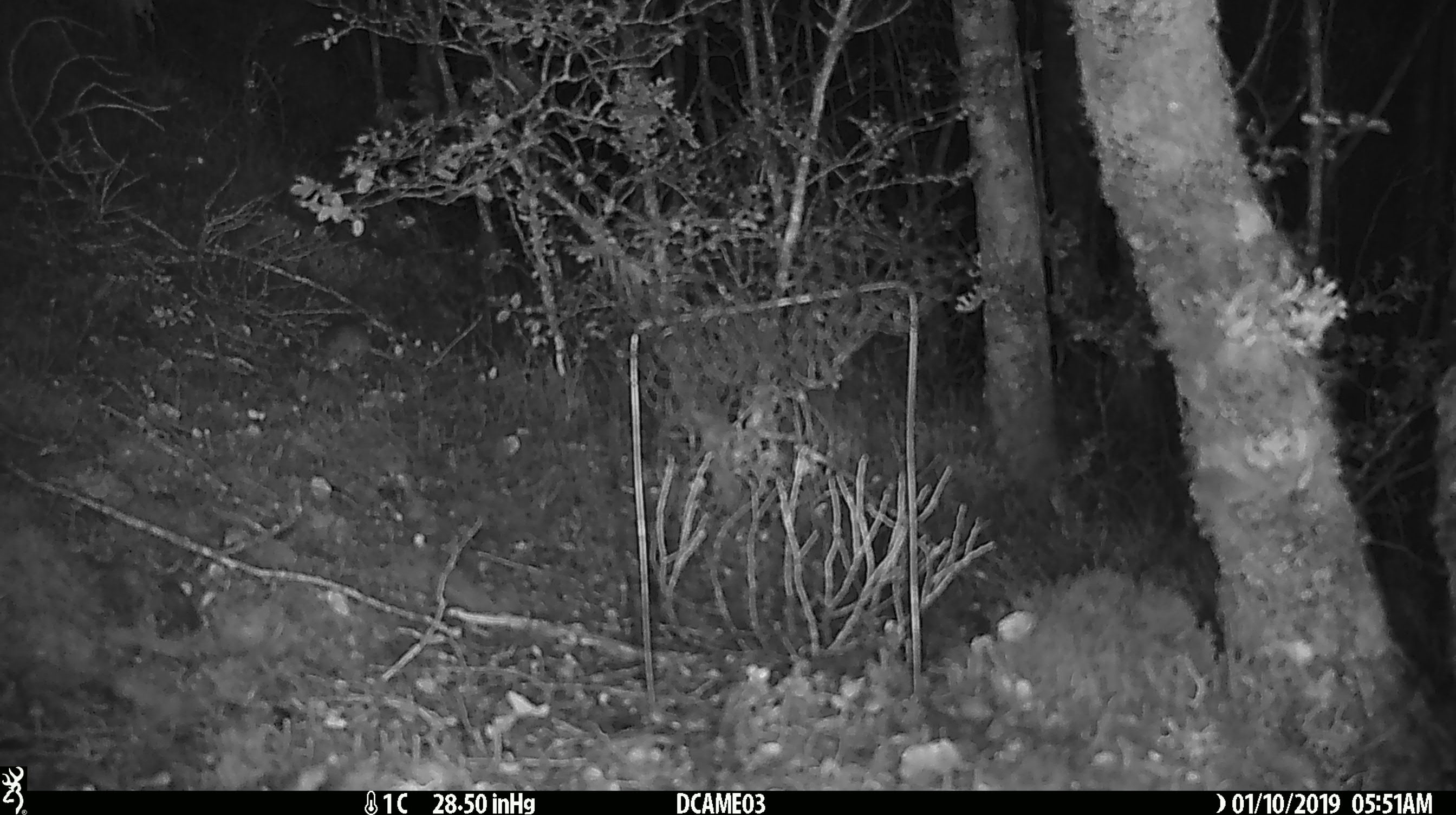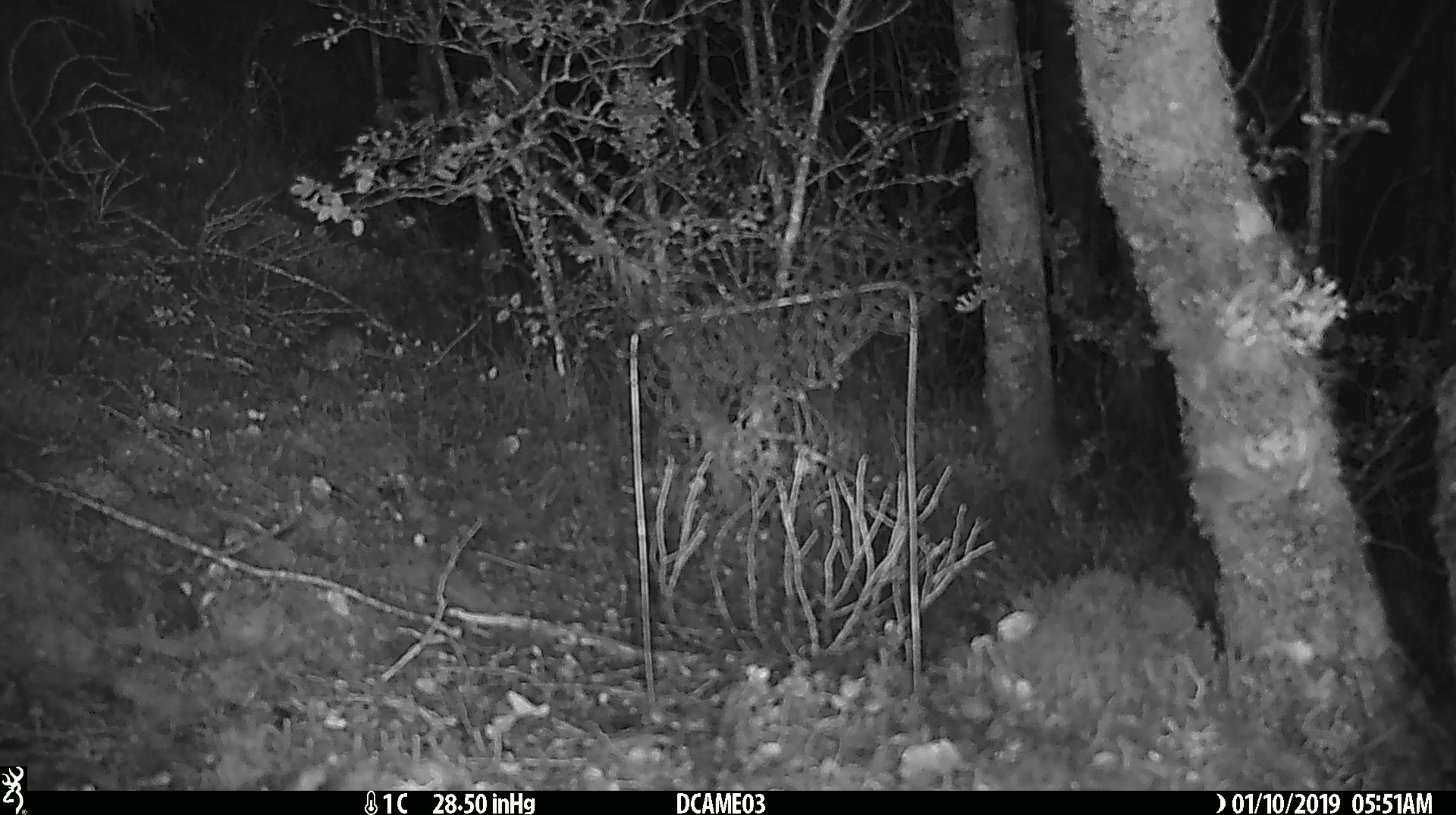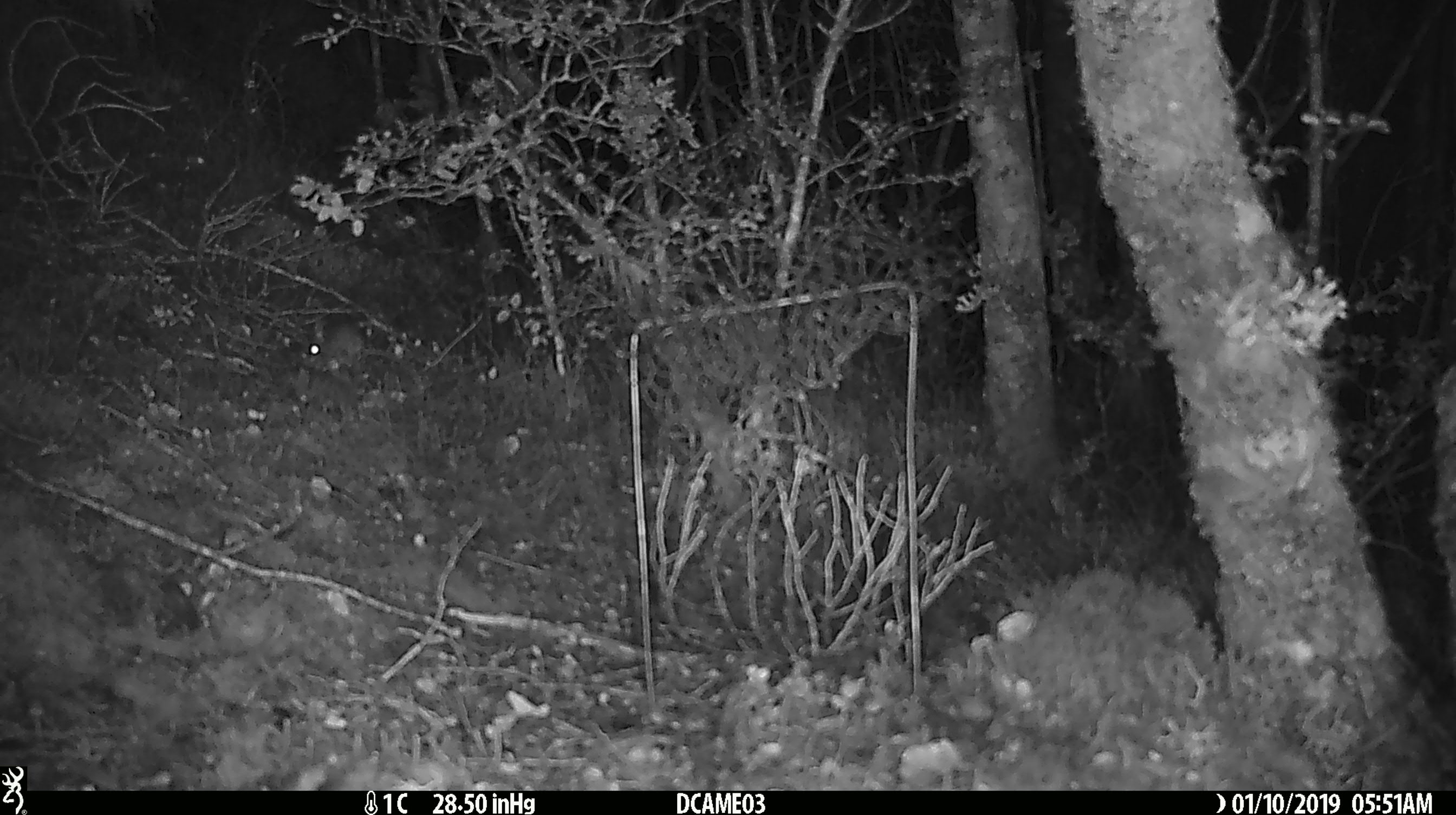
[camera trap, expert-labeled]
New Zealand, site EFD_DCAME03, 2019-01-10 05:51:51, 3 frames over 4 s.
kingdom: Animalia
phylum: Chordata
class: Mammalia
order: Rodentia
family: Muridae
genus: Mus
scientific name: Mus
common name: mouse